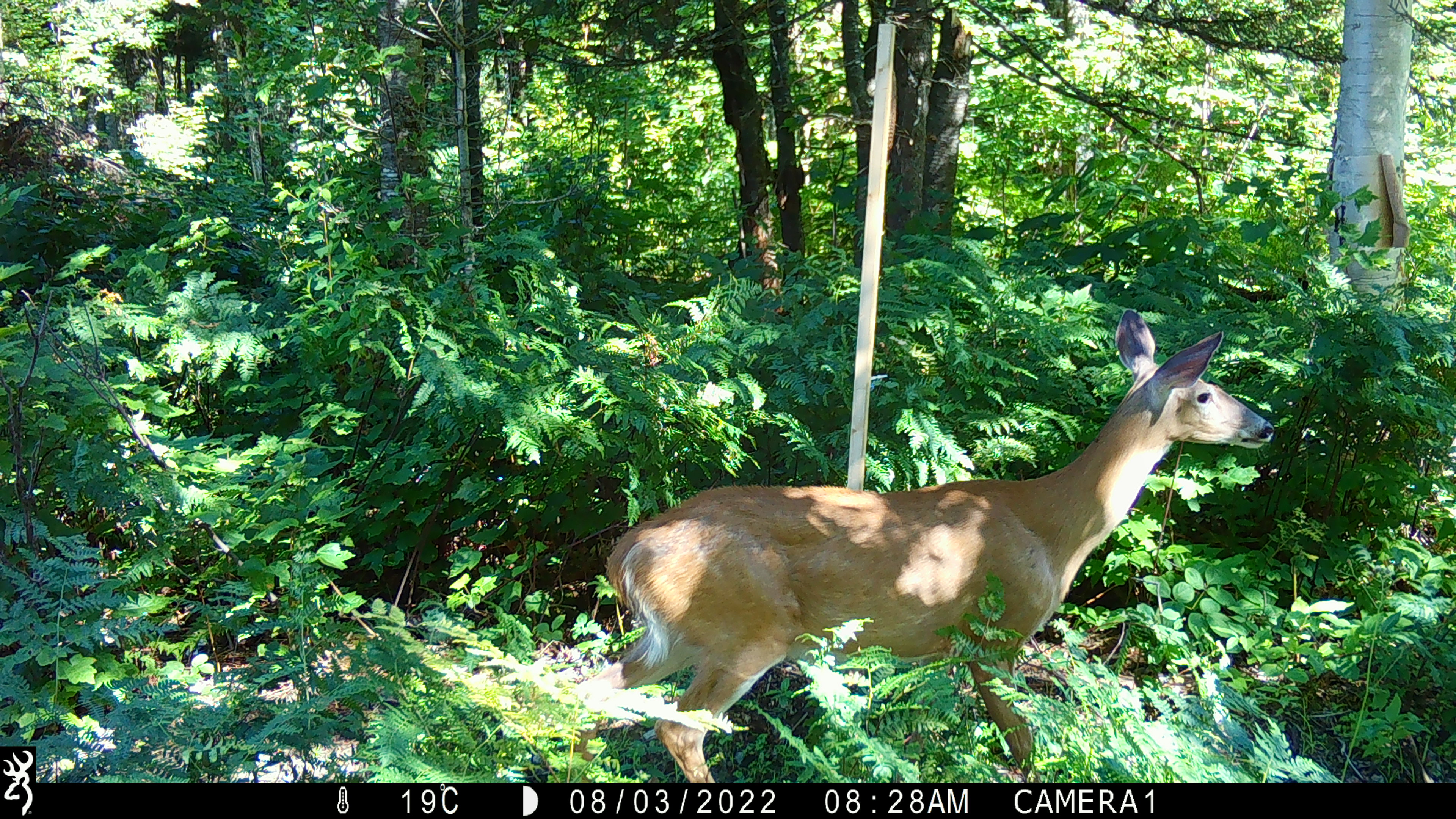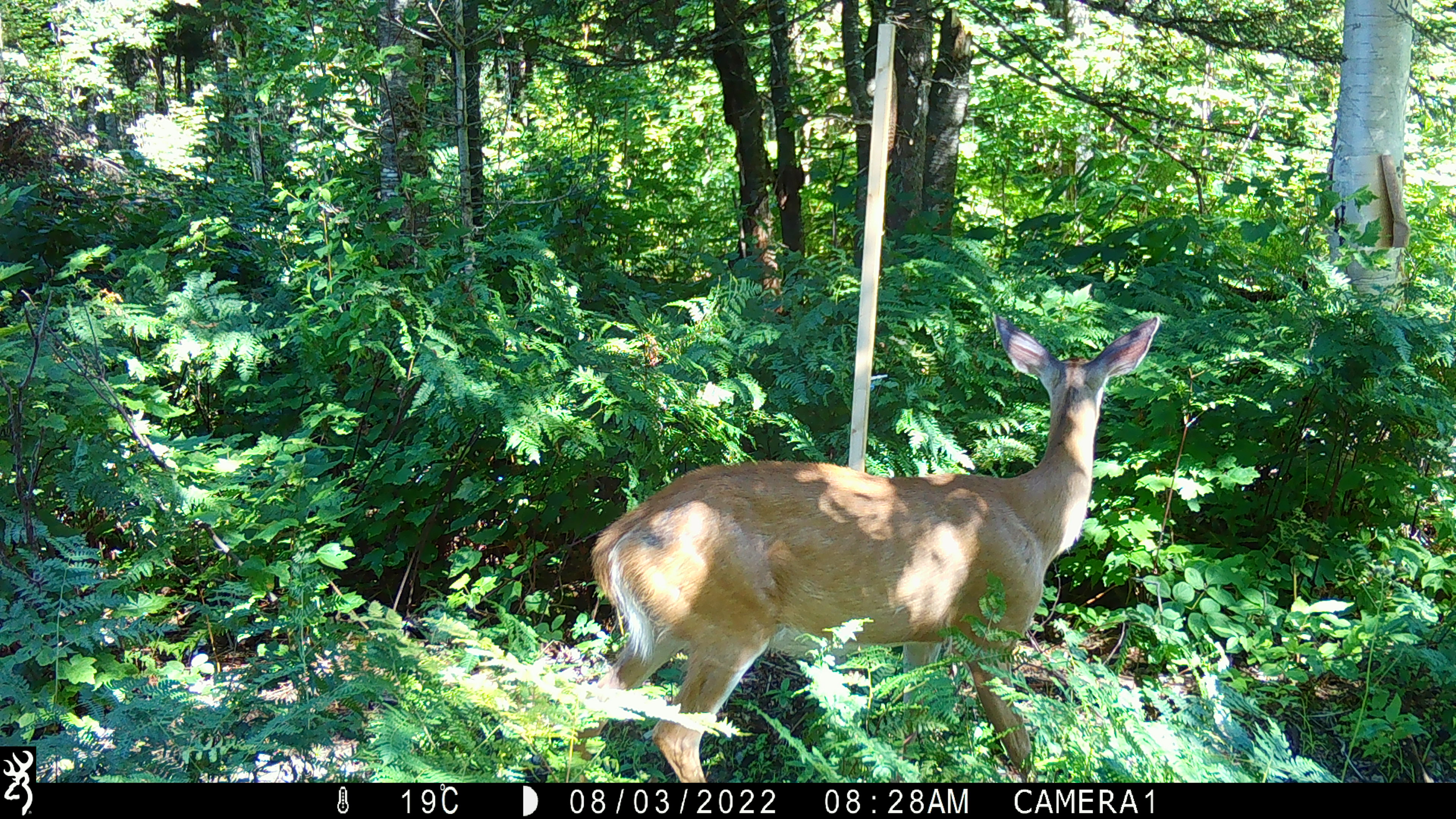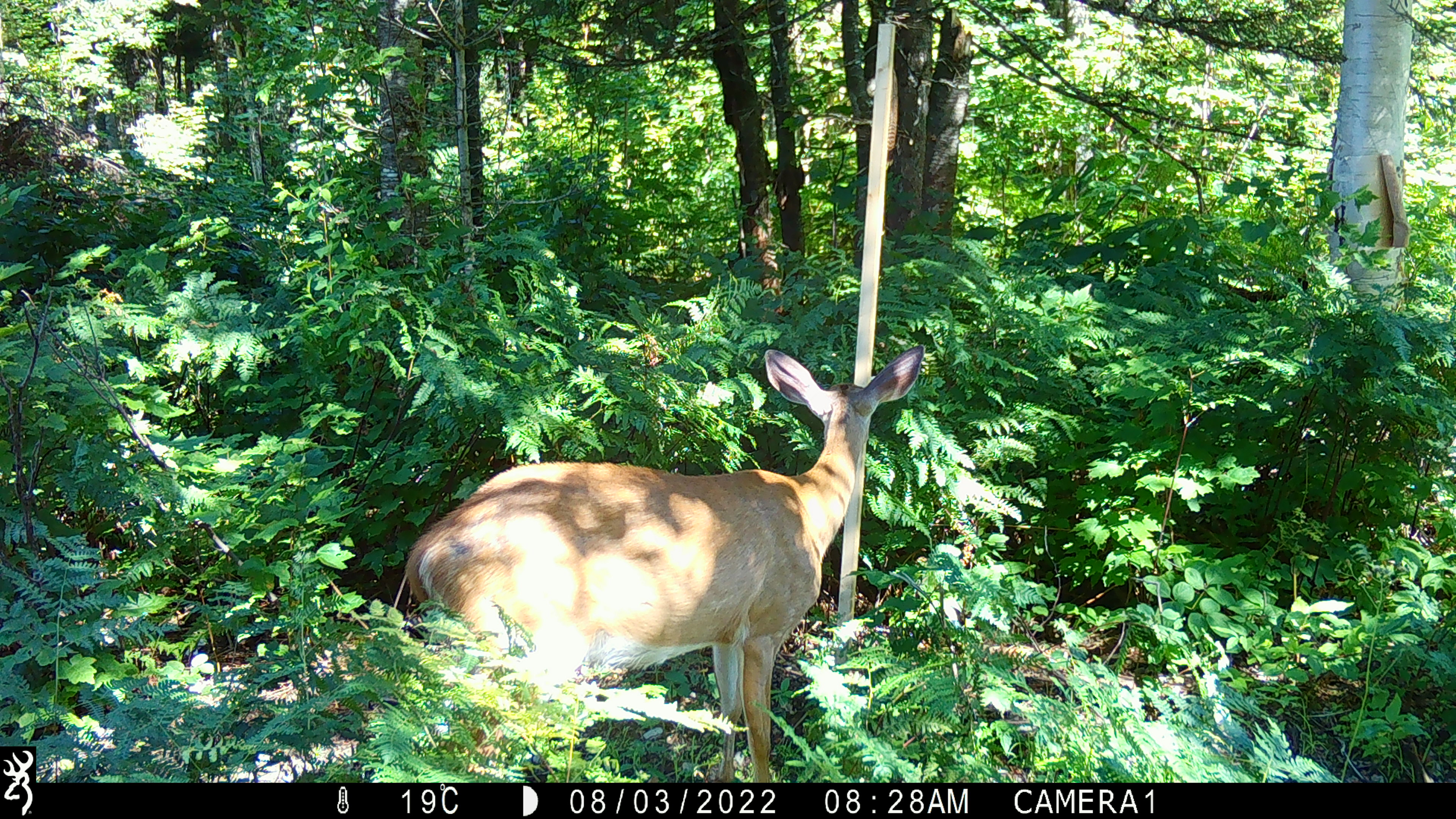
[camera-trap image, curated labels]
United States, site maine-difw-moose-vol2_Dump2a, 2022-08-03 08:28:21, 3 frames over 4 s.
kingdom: Animalia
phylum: Chordata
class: Mammalia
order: Artiodactyla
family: Cervidae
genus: Odocoileus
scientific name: Odocoileus virginianus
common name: white-tailed deer